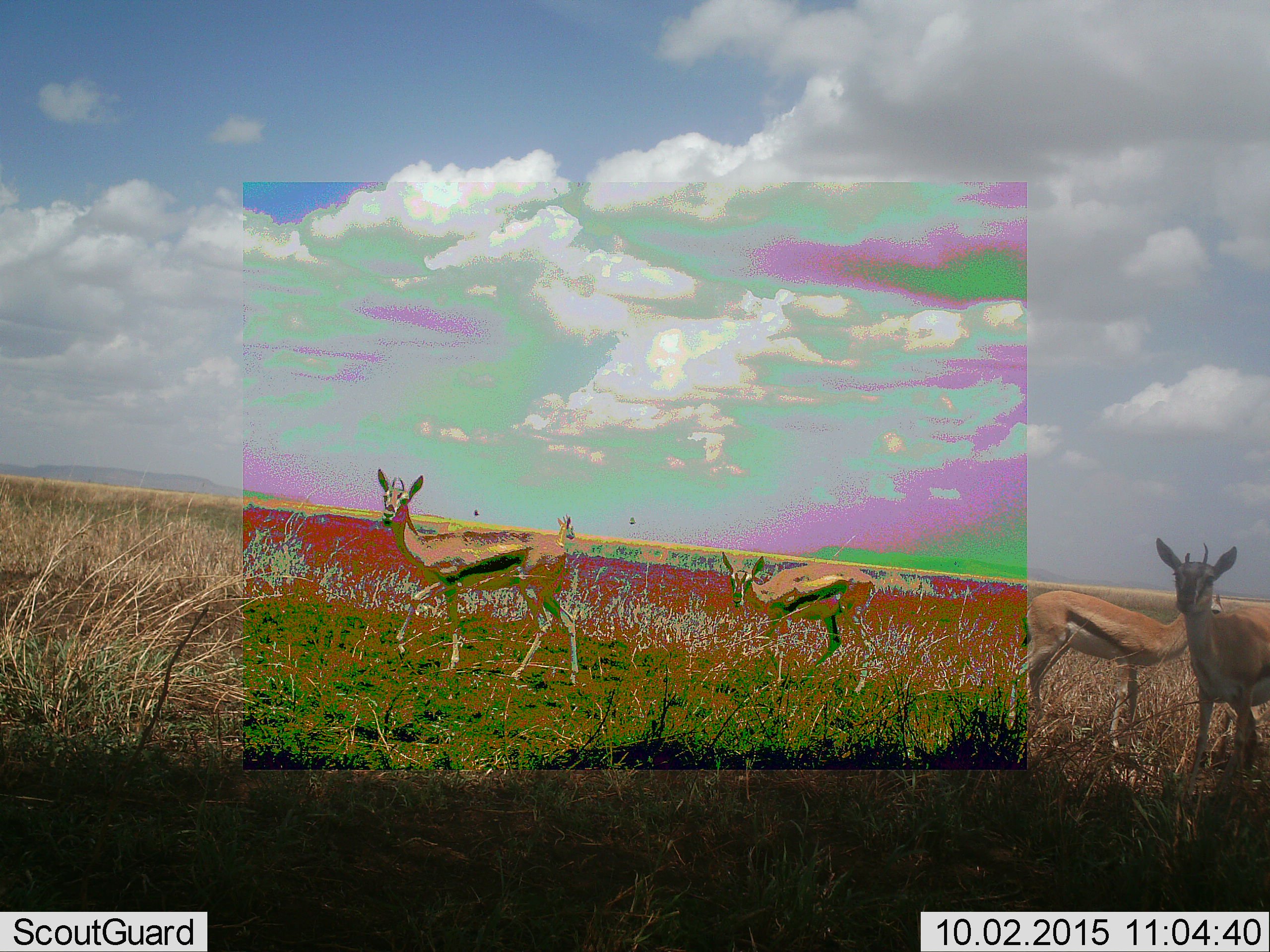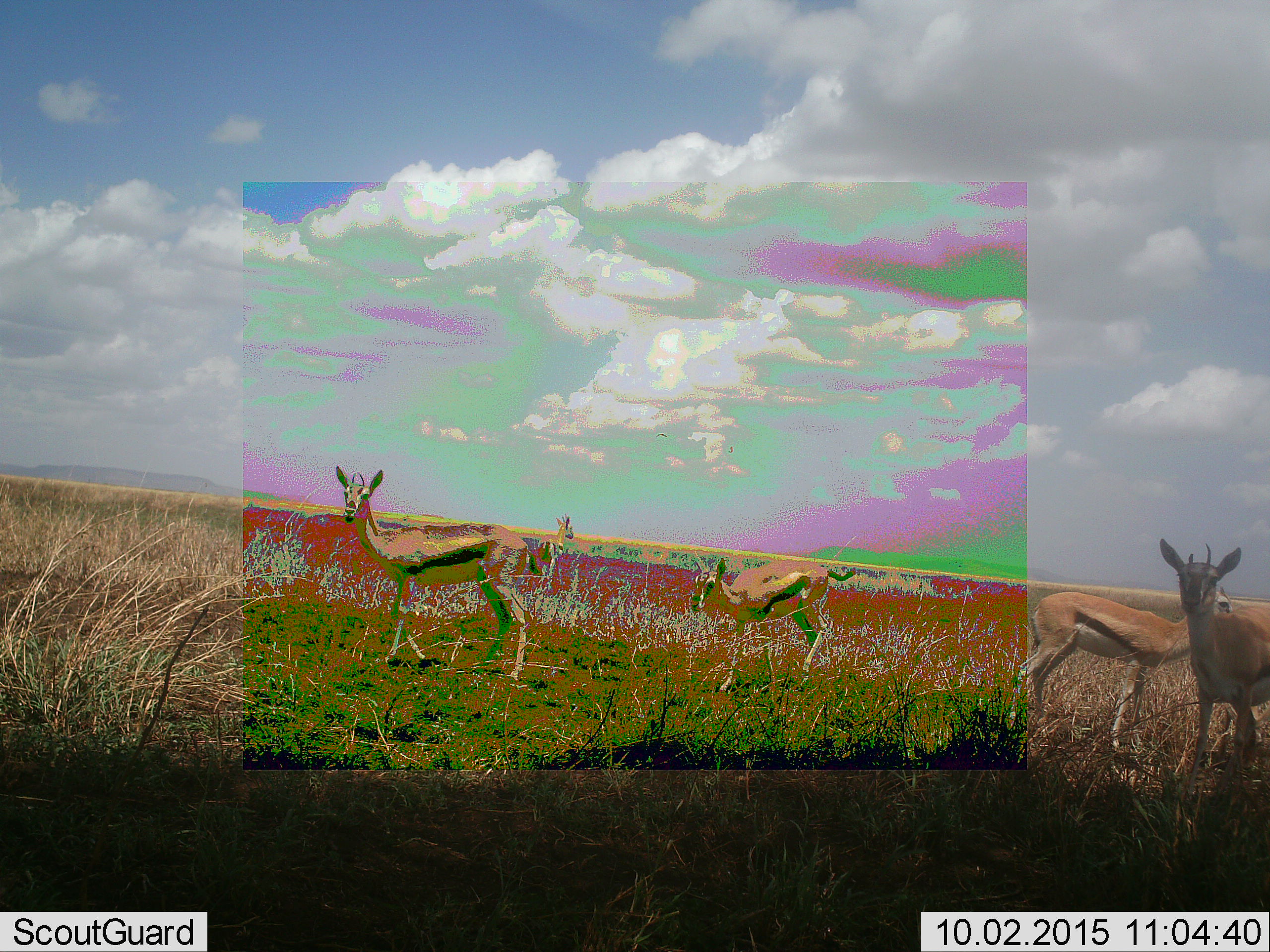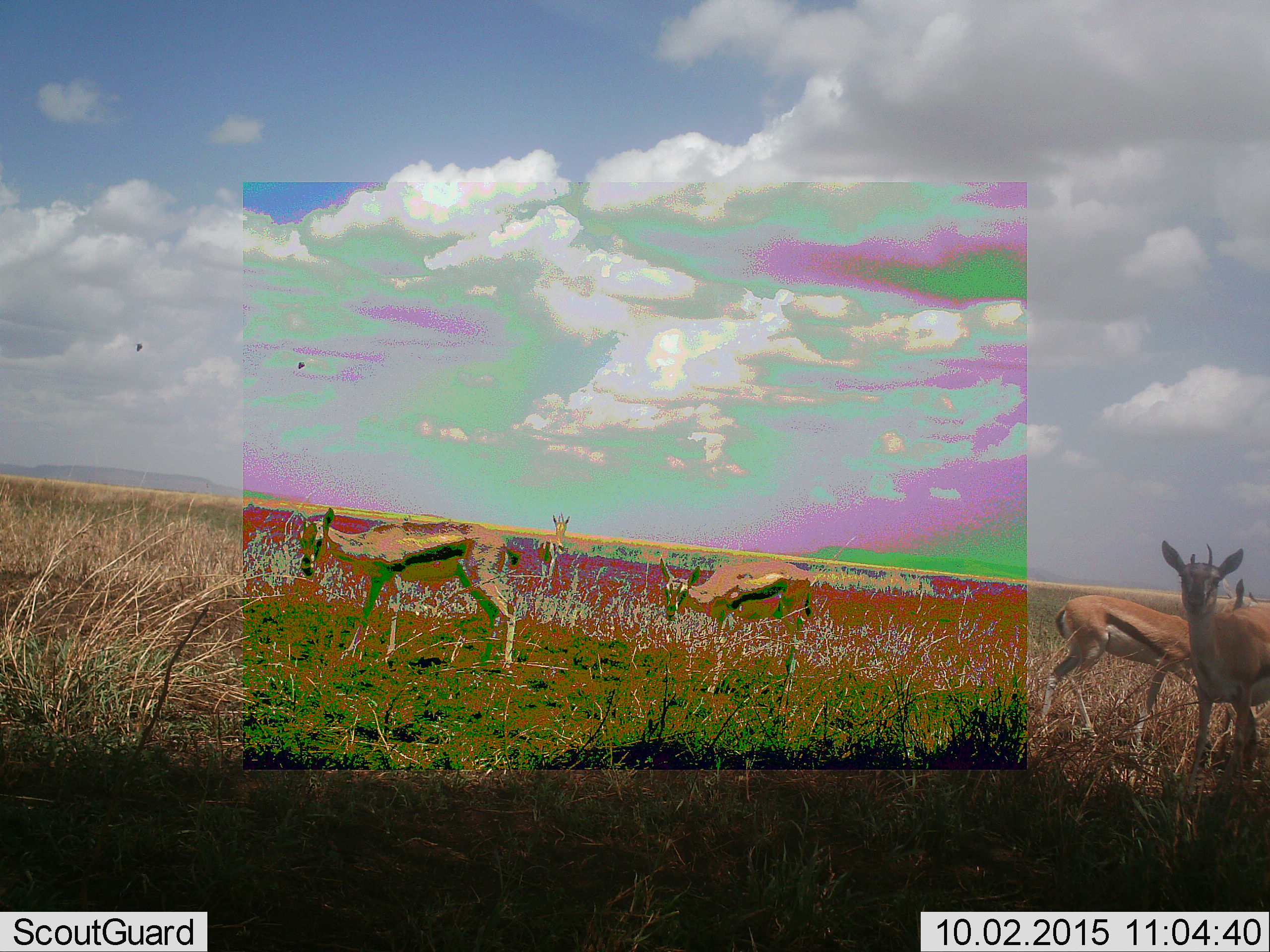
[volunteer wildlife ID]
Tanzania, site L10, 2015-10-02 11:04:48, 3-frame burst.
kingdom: Animalia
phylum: Chordata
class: Mammalia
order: Artiodactyla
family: Bovidae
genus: Eudorcas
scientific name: Eudorcas thomsonii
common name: thomson's gazelle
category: gazellethomsons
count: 5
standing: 62%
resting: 0%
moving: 100%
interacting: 0%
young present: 12%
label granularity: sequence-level